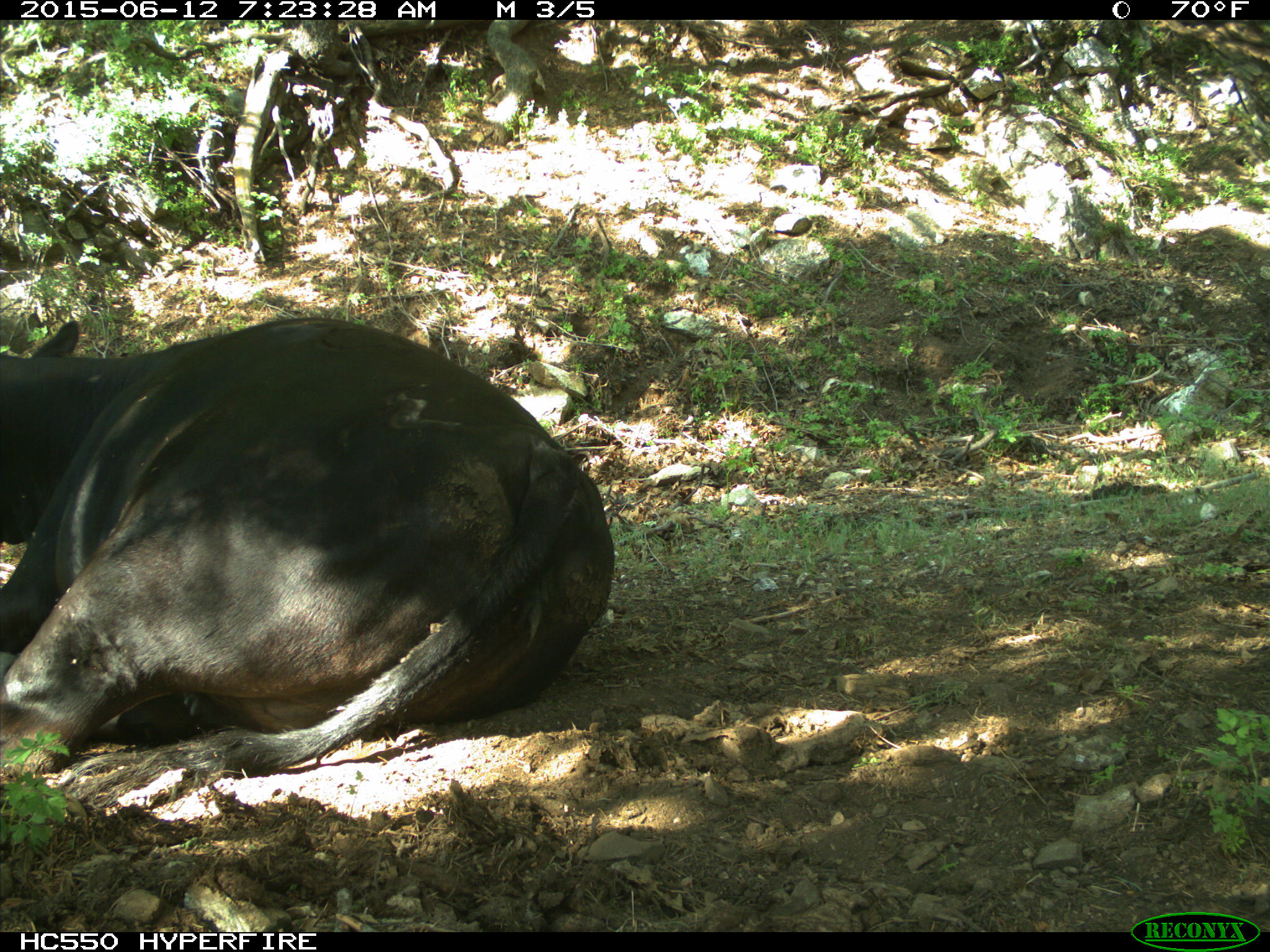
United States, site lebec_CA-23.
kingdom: Animalia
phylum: Chordata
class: Mammalia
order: Artiodactyla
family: Bovidae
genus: Bos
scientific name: Bos taurus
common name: domestic cow